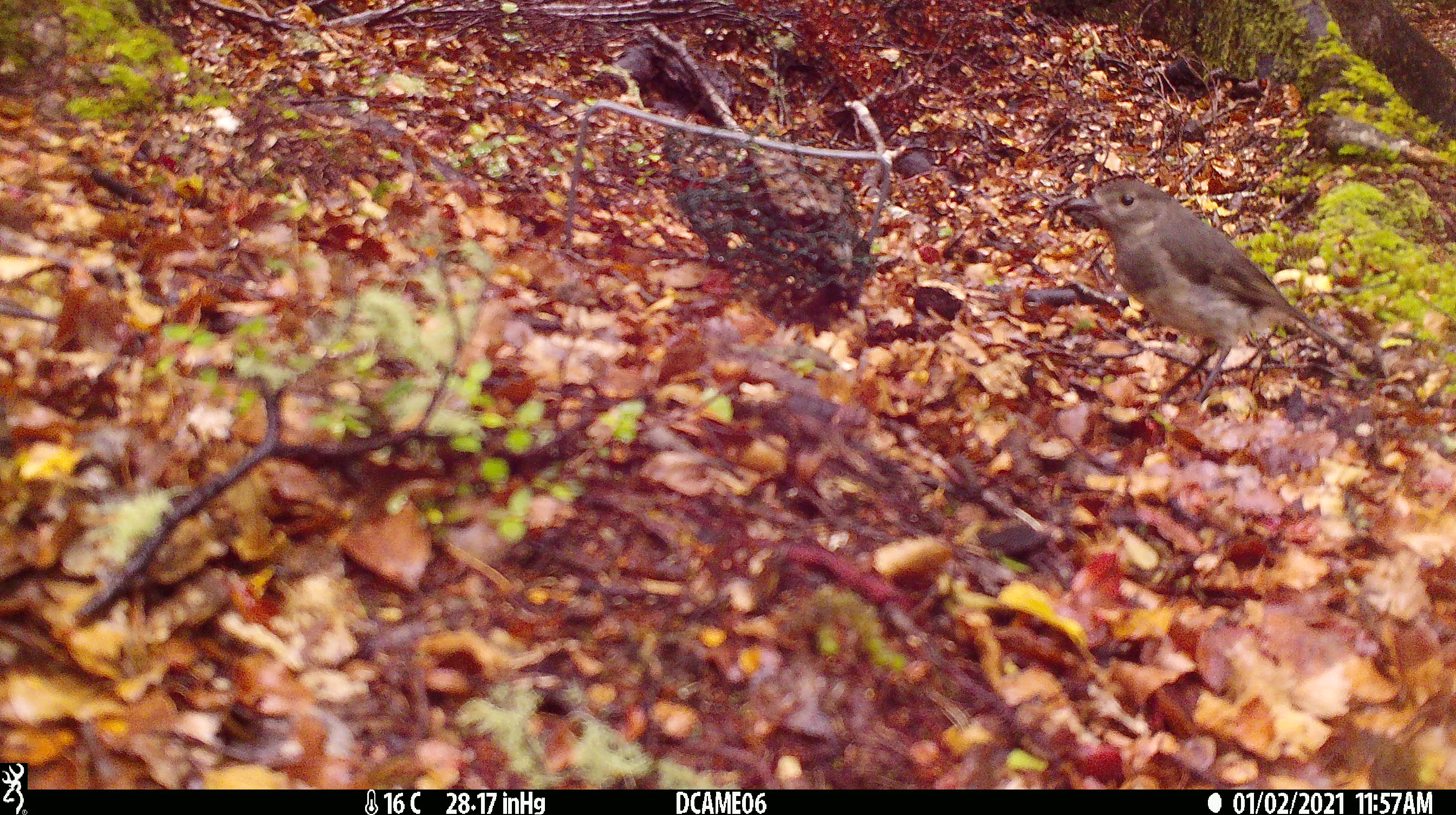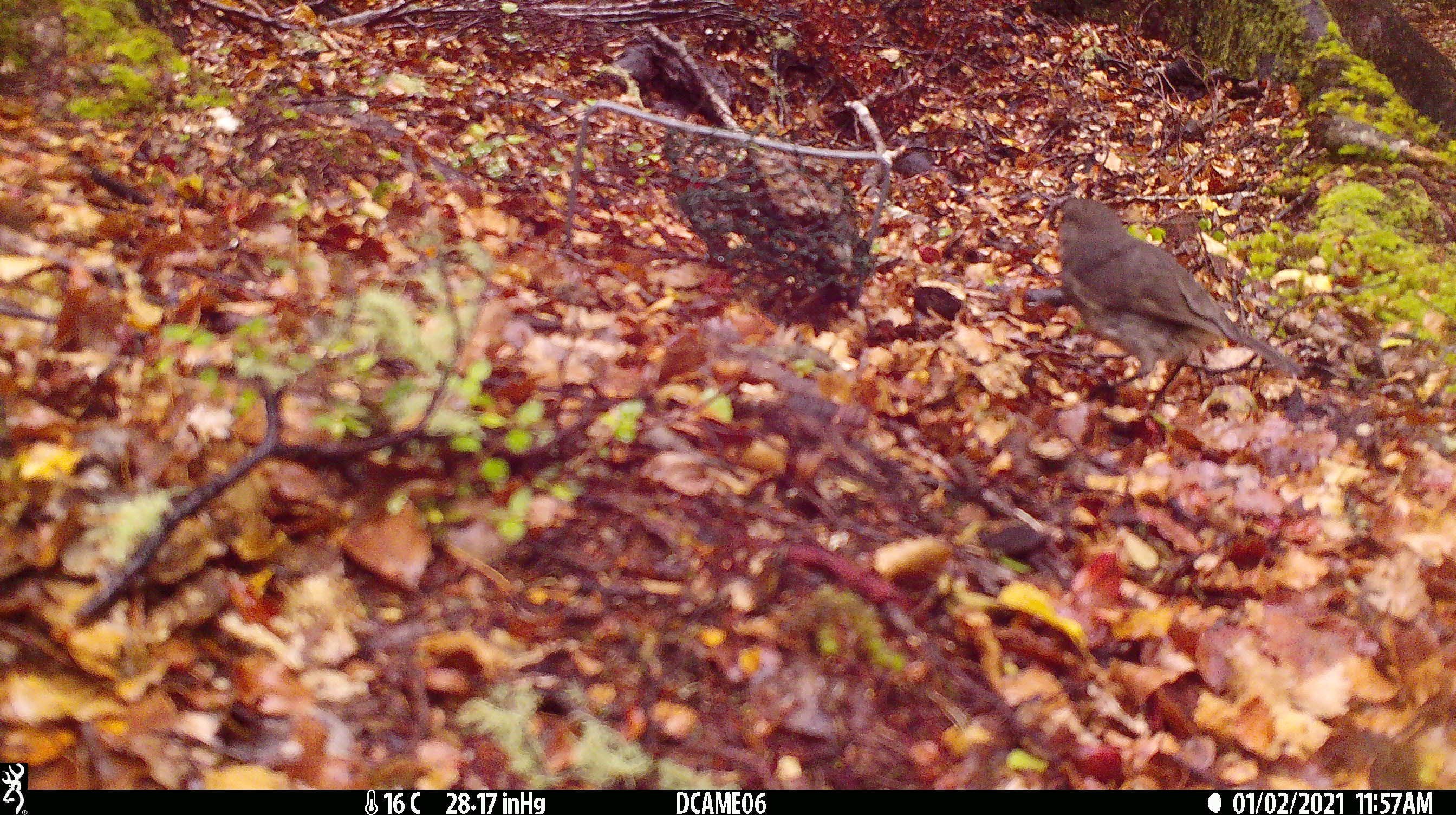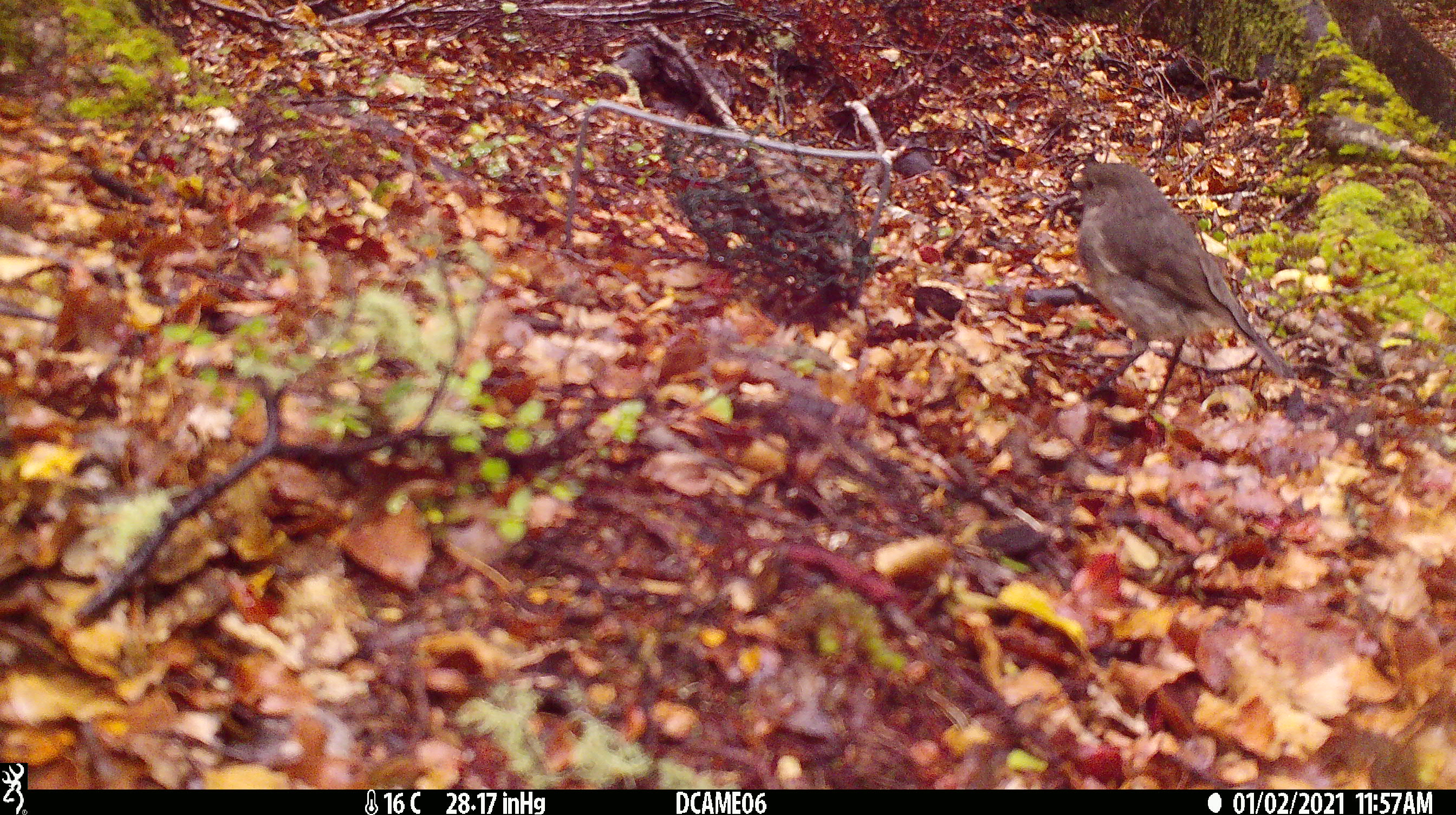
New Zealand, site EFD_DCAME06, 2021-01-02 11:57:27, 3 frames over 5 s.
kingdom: Animalia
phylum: Chordata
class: Aves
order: Passeriformes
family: Petroicidae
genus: Petroica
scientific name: Petroica australis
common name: new zealand robin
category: robin